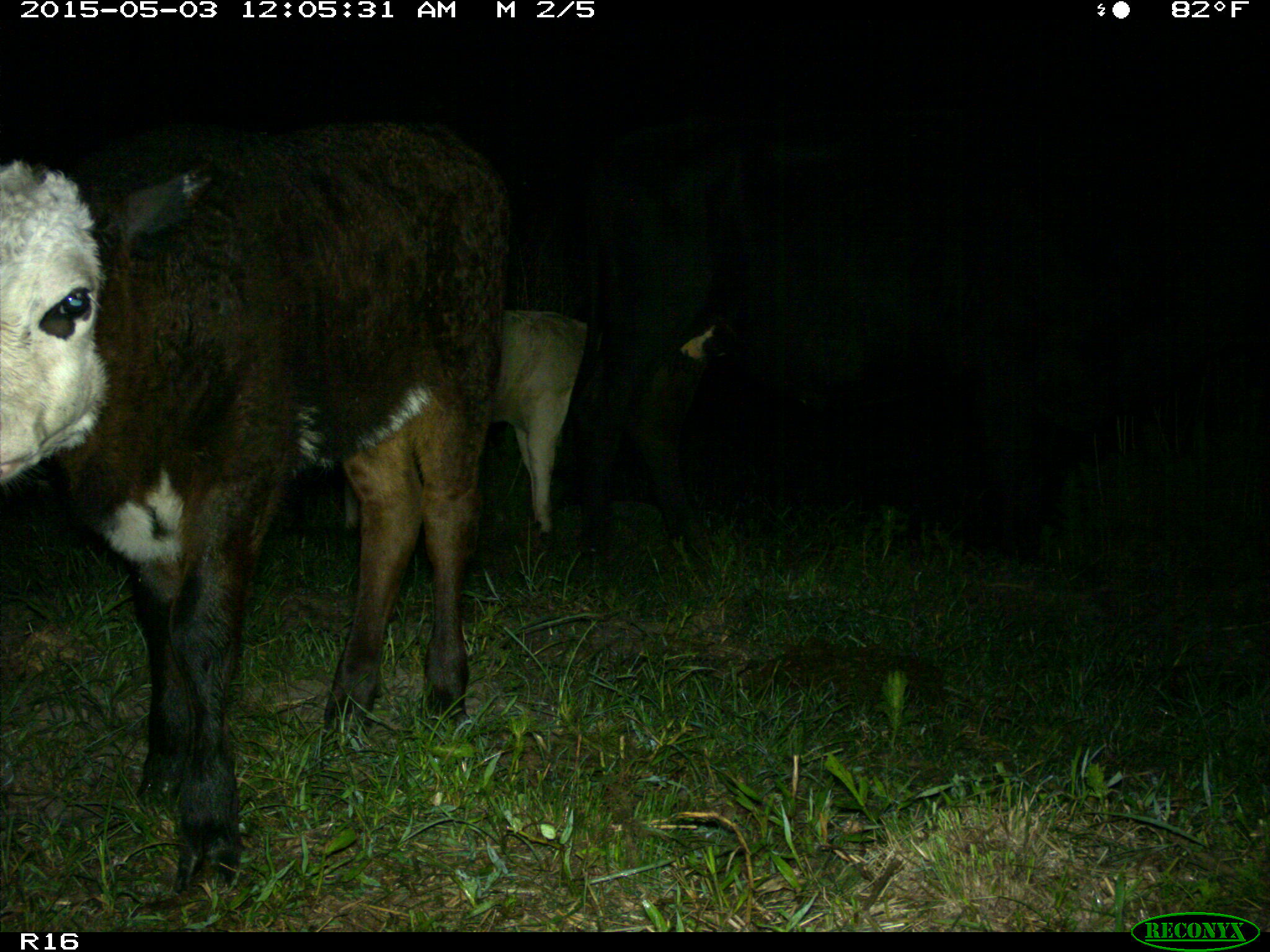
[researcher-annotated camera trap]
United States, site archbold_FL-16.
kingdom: Animalia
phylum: Chordata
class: Mammalia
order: Artiodactyla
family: Bovidae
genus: Bos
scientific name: Bos taurus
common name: domestic cow